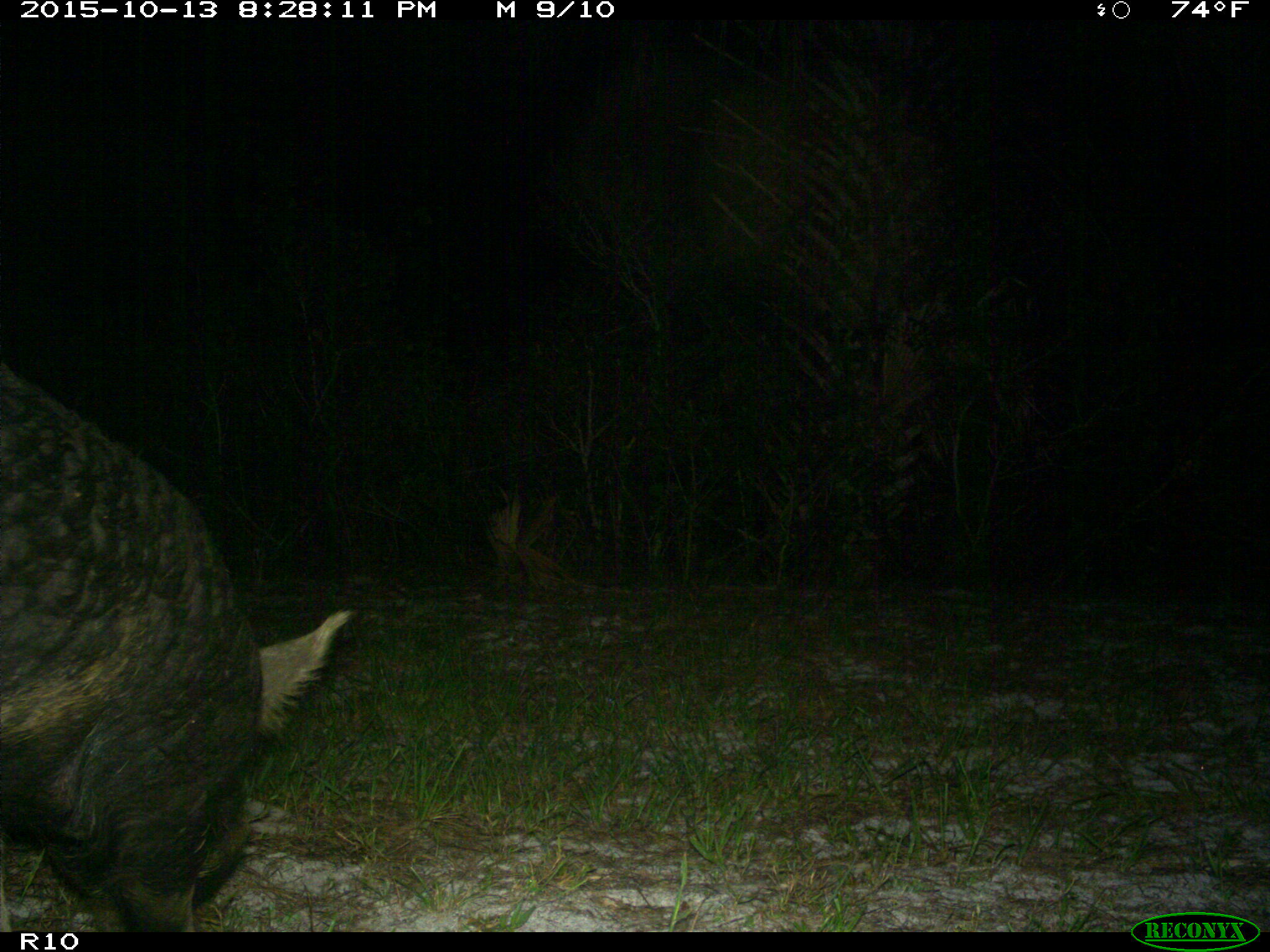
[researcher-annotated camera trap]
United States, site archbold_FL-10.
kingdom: Animalia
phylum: Chordata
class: Mammalia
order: Artiodactyla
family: Suidae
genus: Sus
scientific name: Sus scrofa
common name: wild boar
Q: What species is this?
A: Sus scrofa (wild boar).